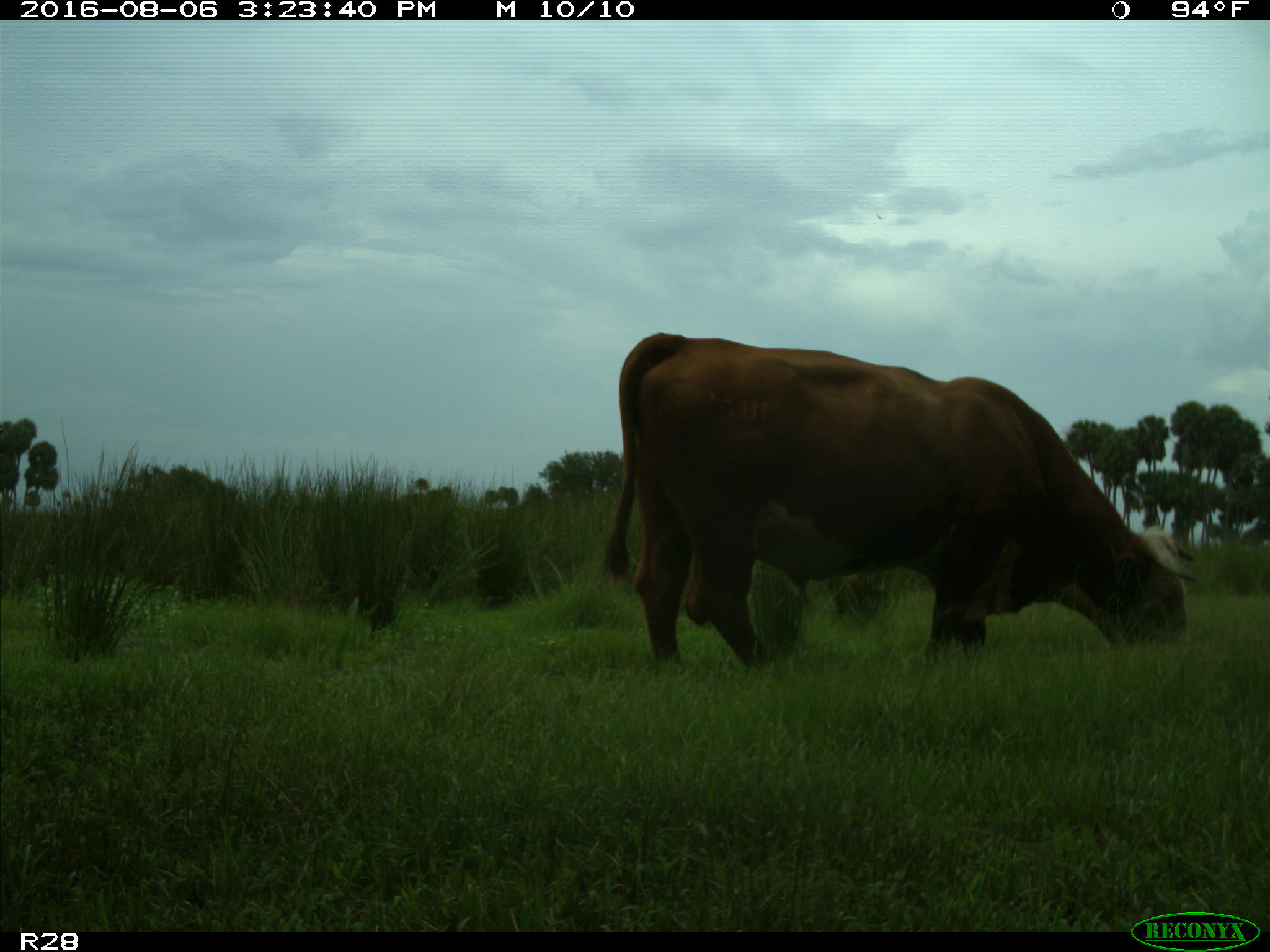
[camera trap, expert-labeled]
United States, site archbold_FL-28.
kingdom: Animalia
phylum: Chordata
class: Mammalia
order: Artiodactyla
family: Bovidae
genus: Bos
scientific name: Bos taurus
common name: domestic cow